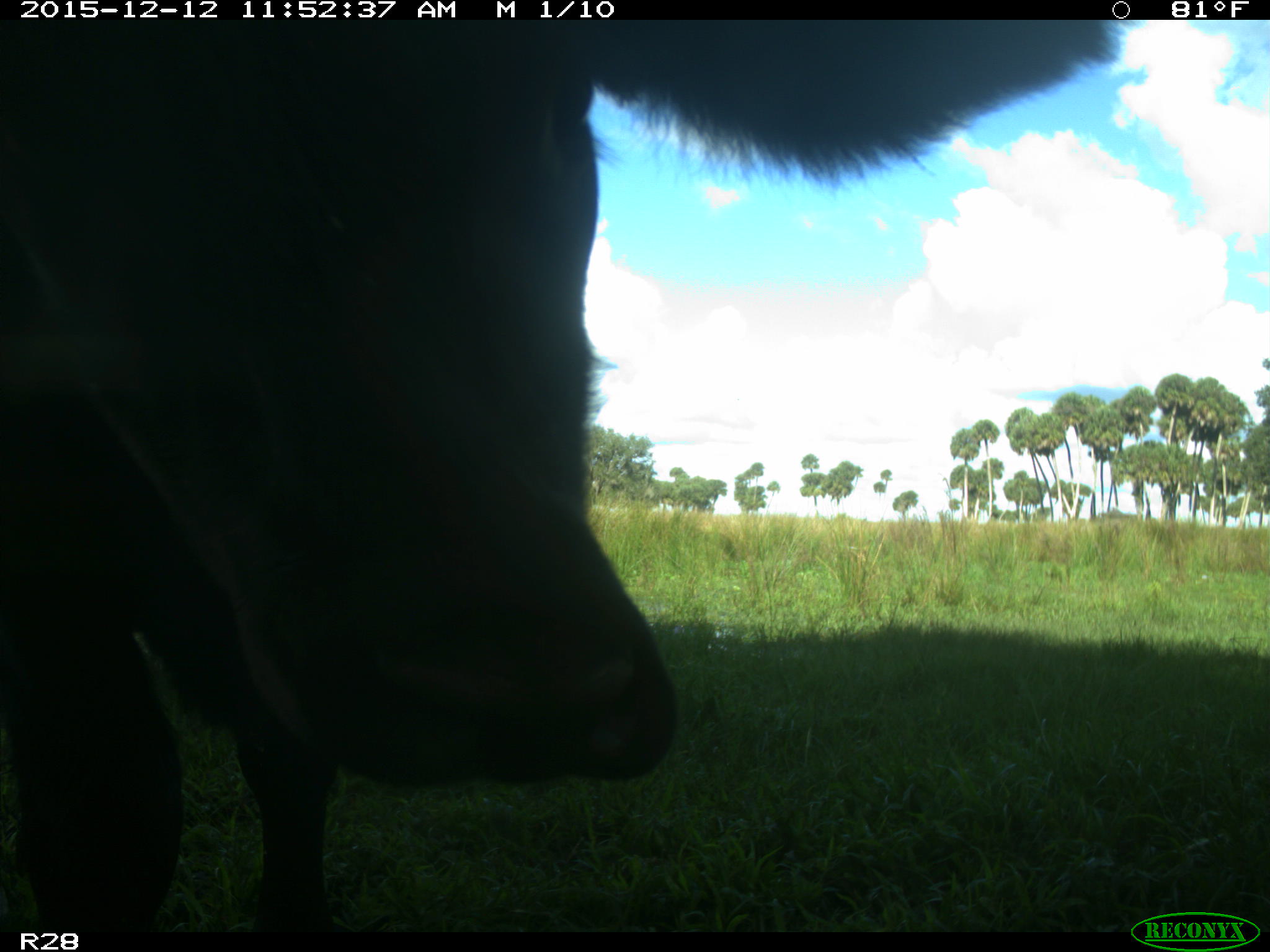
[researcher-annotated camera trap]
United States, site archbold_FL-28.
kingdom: Animalia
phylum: Chordata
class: Mammalia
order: Artiodactyla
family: Bovidae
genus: Bos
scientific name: Bos taurus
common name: domestic cow